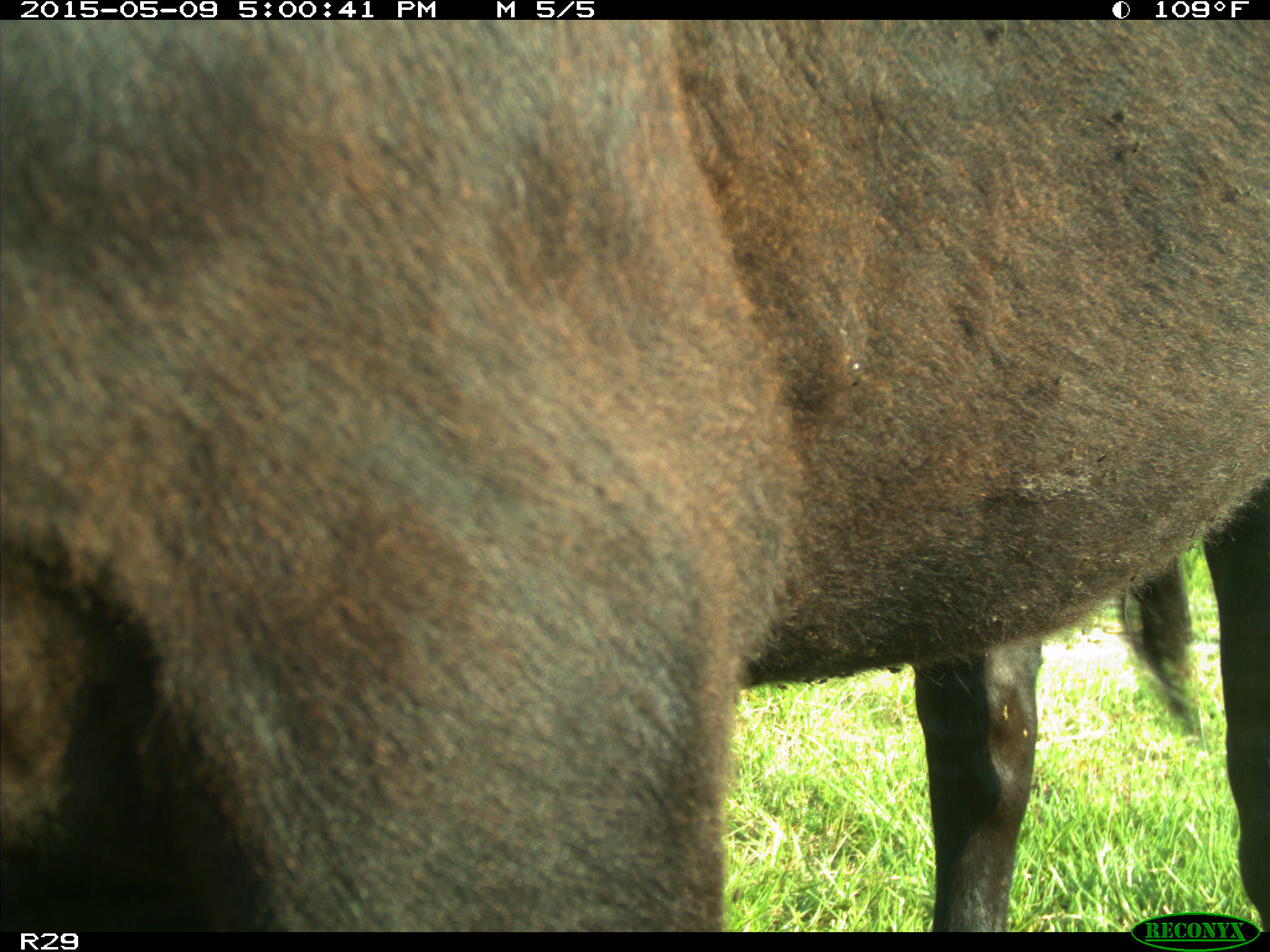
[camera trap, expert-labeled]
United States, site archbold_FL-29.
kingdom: Animalia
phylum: Chordata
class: Mammalia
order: Artiodactyla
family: Bovidae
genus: Bos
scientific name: Bos taurus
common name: domestic cow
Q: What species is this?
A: Bos taurus (domestic cow).